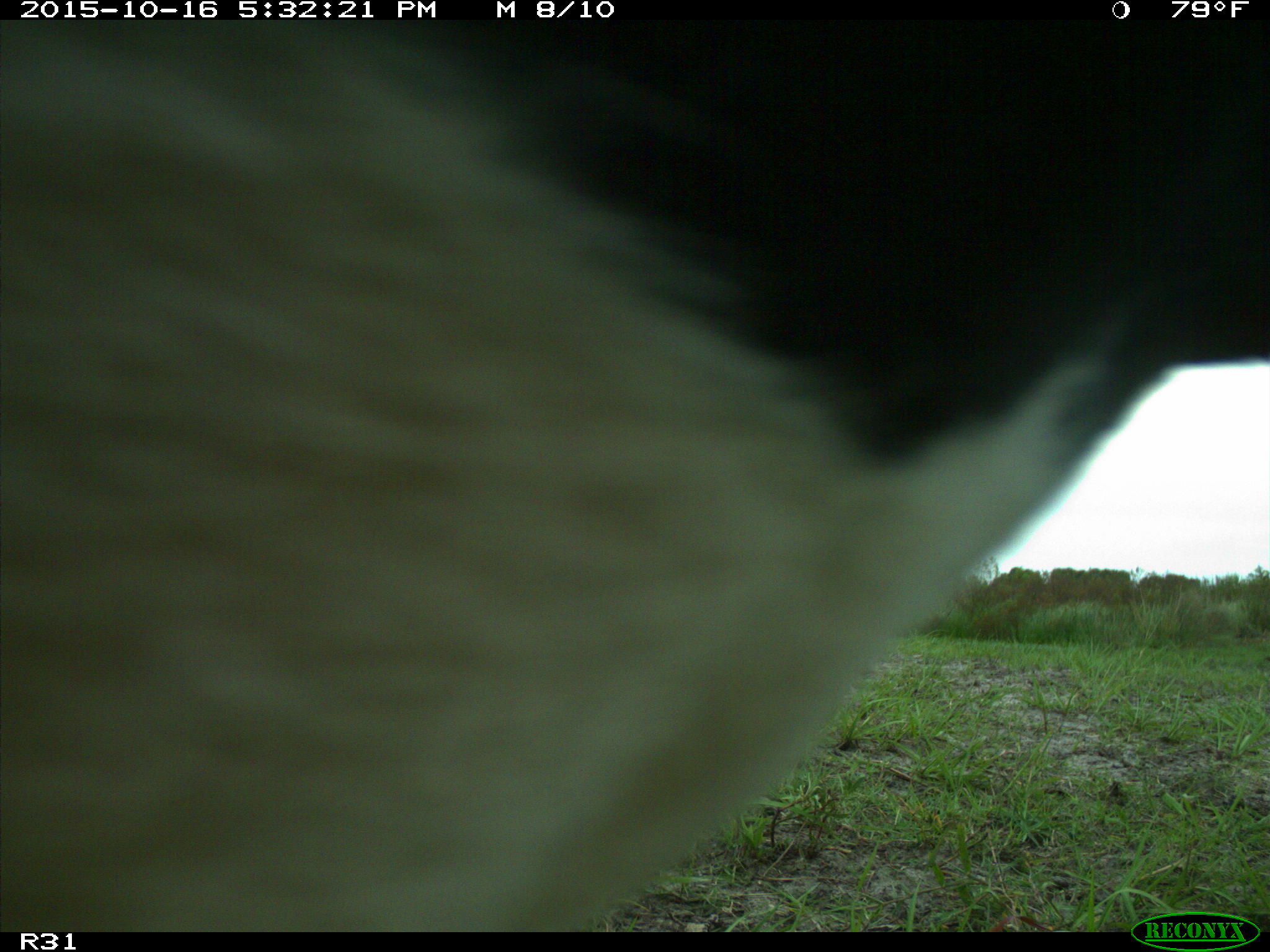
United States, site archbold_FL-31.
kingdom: Animalia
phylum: Chordata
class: Mammalia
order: Artiodactyla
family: Bovidae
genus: Bos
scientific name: Bos taurus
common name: domestic cow